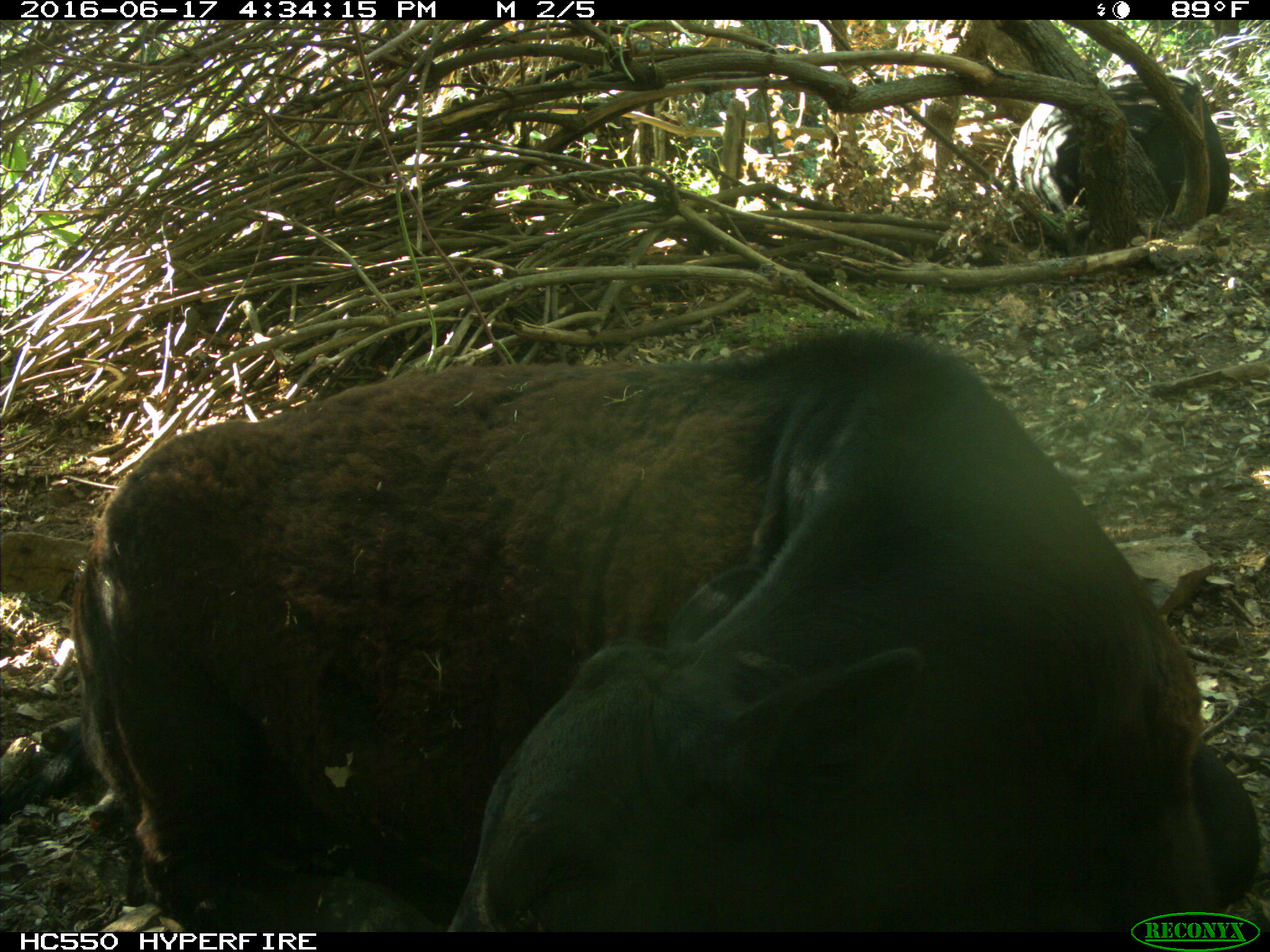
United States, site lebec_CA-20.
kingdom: Animalia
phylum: Chordata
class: Mammalia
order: Artiodactyla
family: Bovidae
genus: Bos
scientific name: Bos taurus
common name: domestic cow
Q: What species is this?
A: Bos taurus (domestic cow).